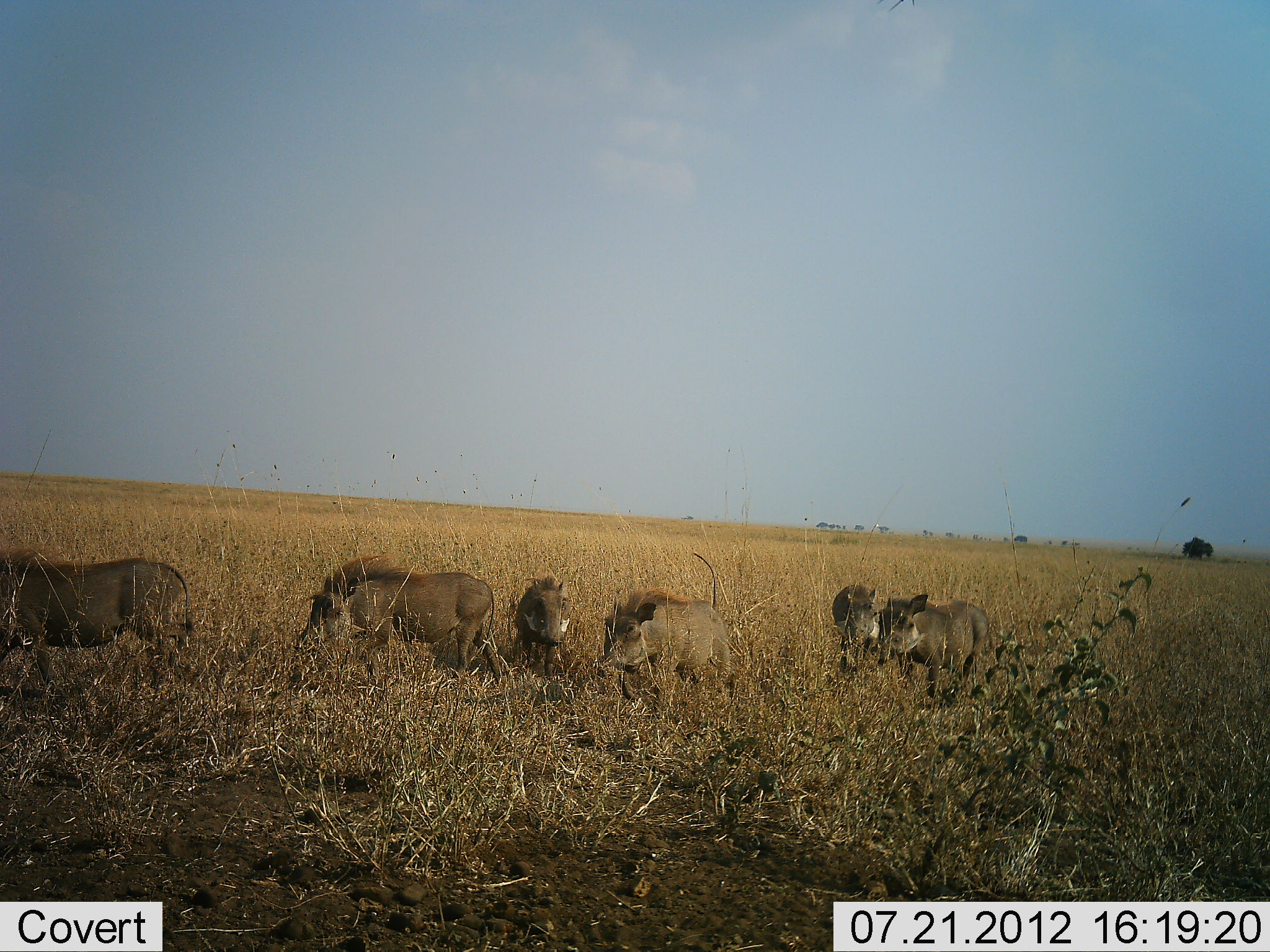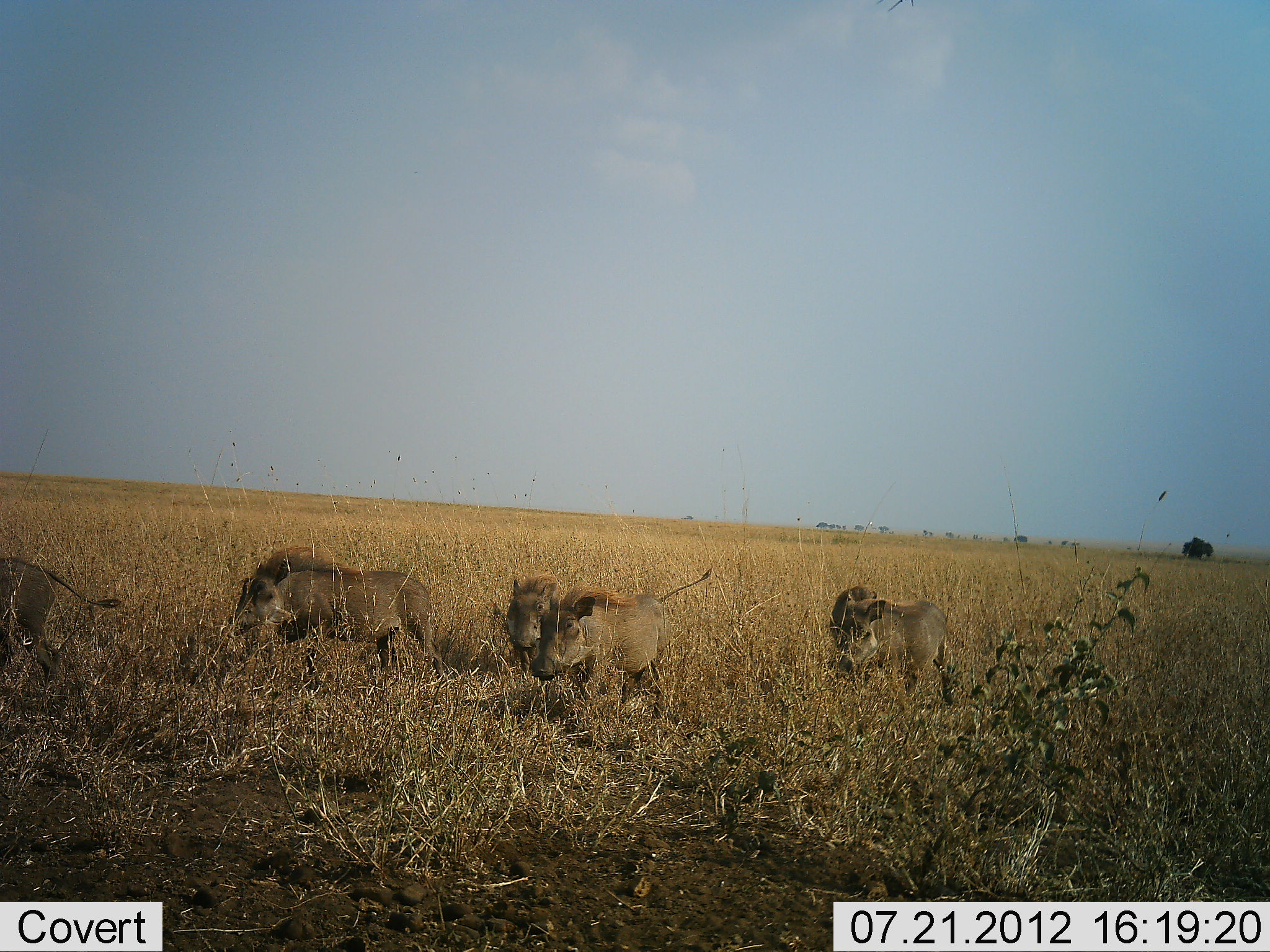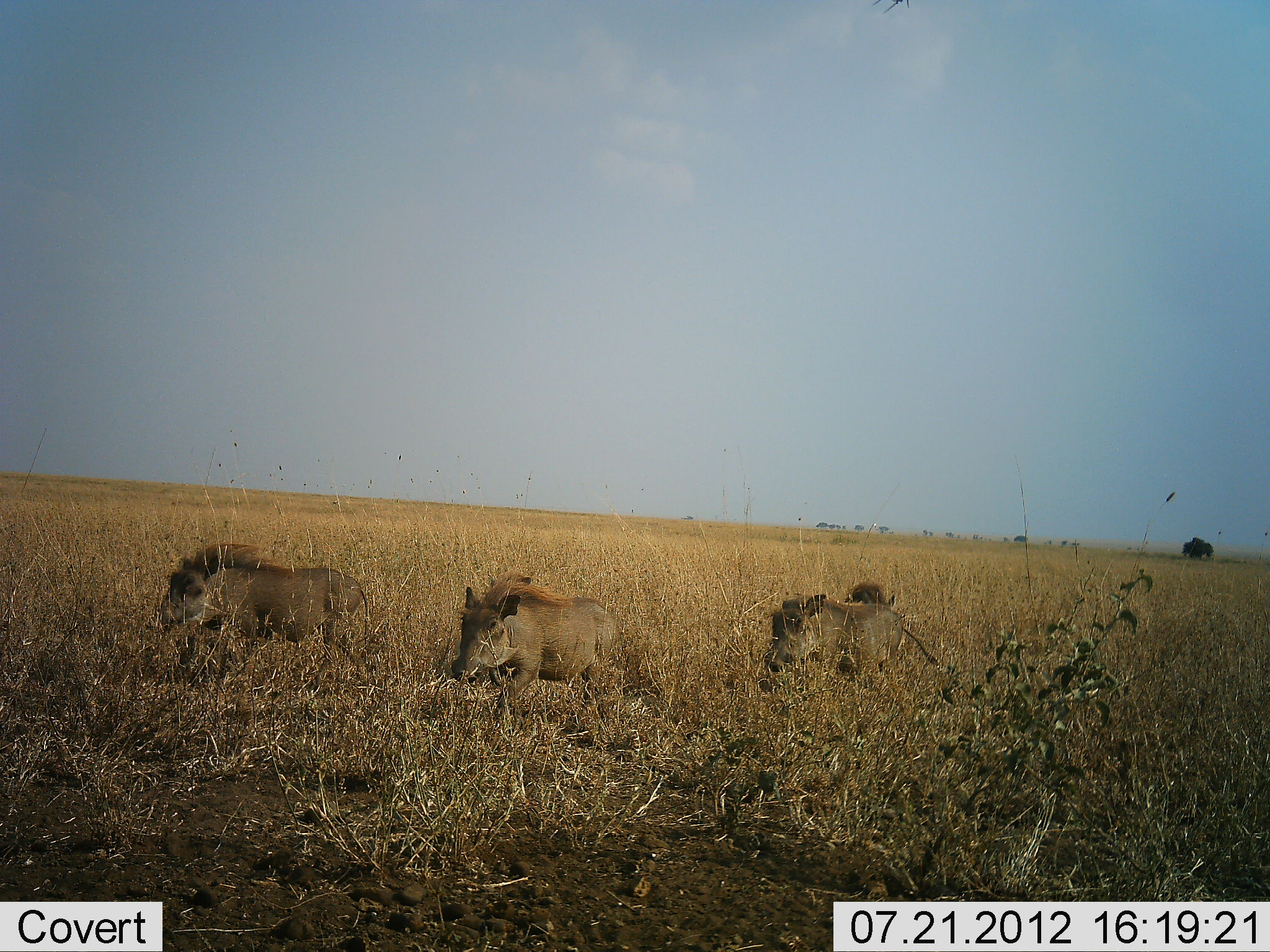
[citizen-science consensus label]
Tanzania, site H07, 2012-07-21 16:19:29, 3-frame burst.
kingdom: Animalia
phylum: Chordata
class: Mammalia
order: Artiodactyla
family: Suidae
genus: Phacochoerus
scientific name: Phacochoerus africanus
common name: warthog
Warthog (Phacochoerus africanus), count 6. Behavior (volunteer vote fractions): standing 10%, resting 0%, moving 100%, interacting 0%. Young present (vote fraction): 10%. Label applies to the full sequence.